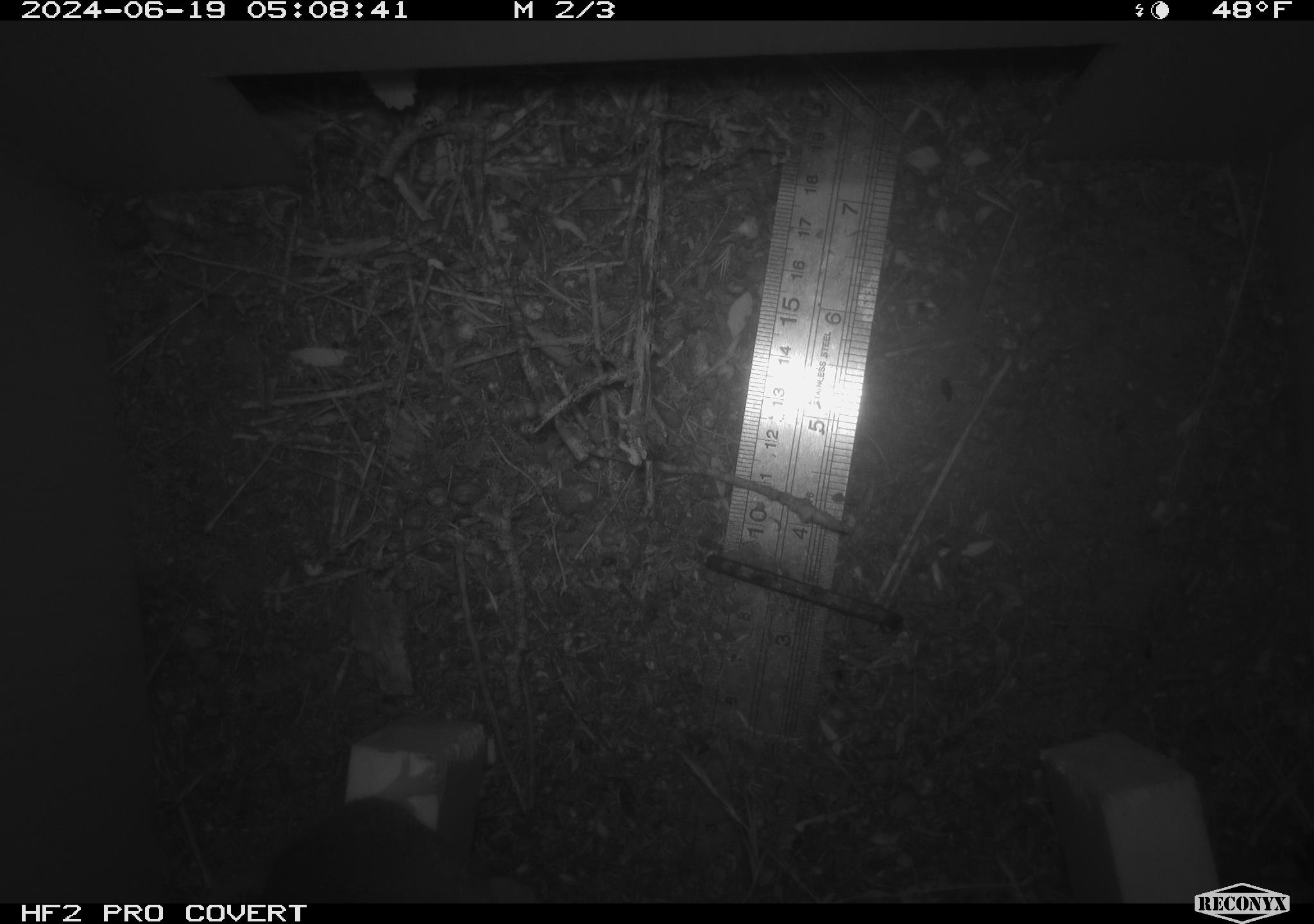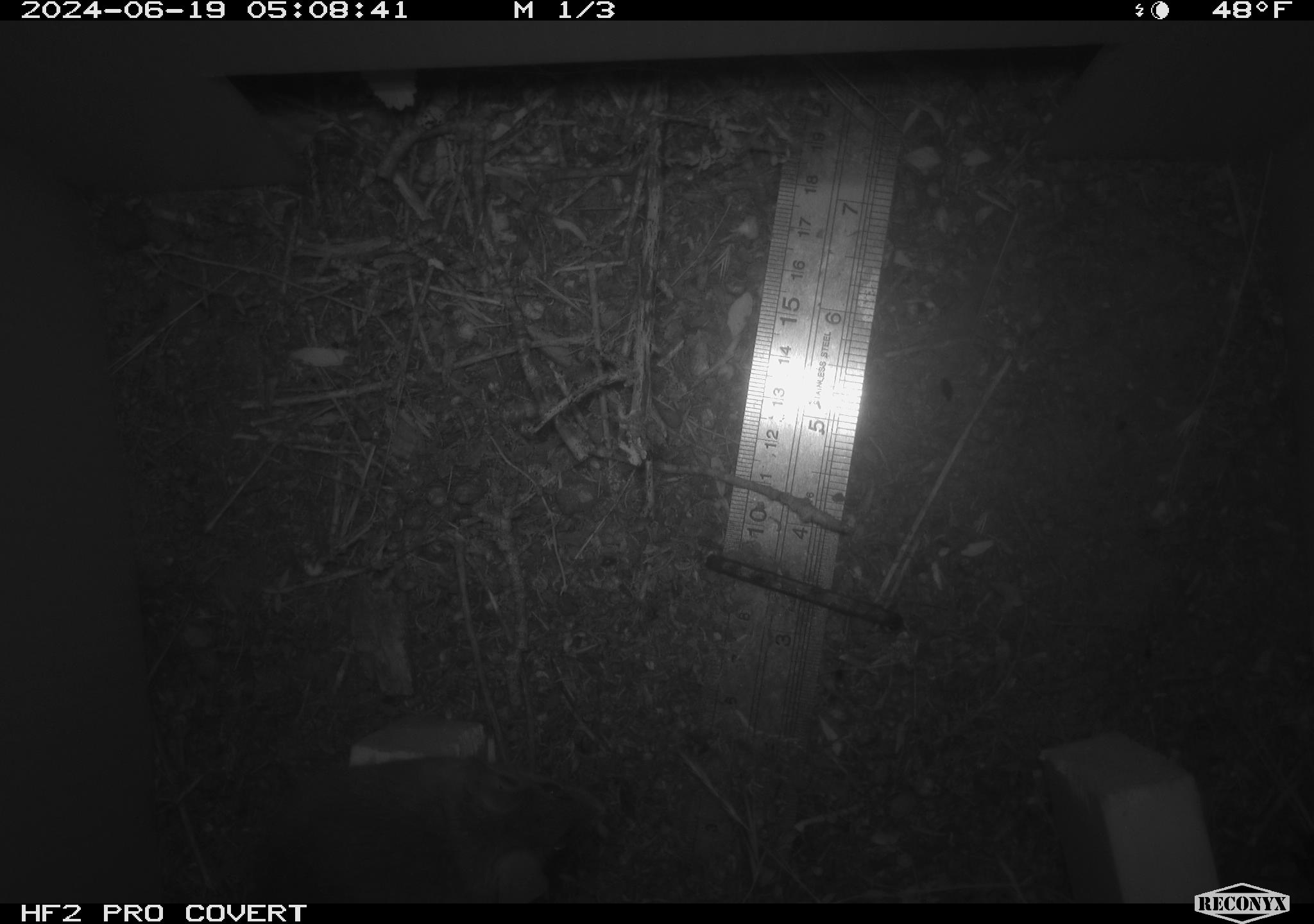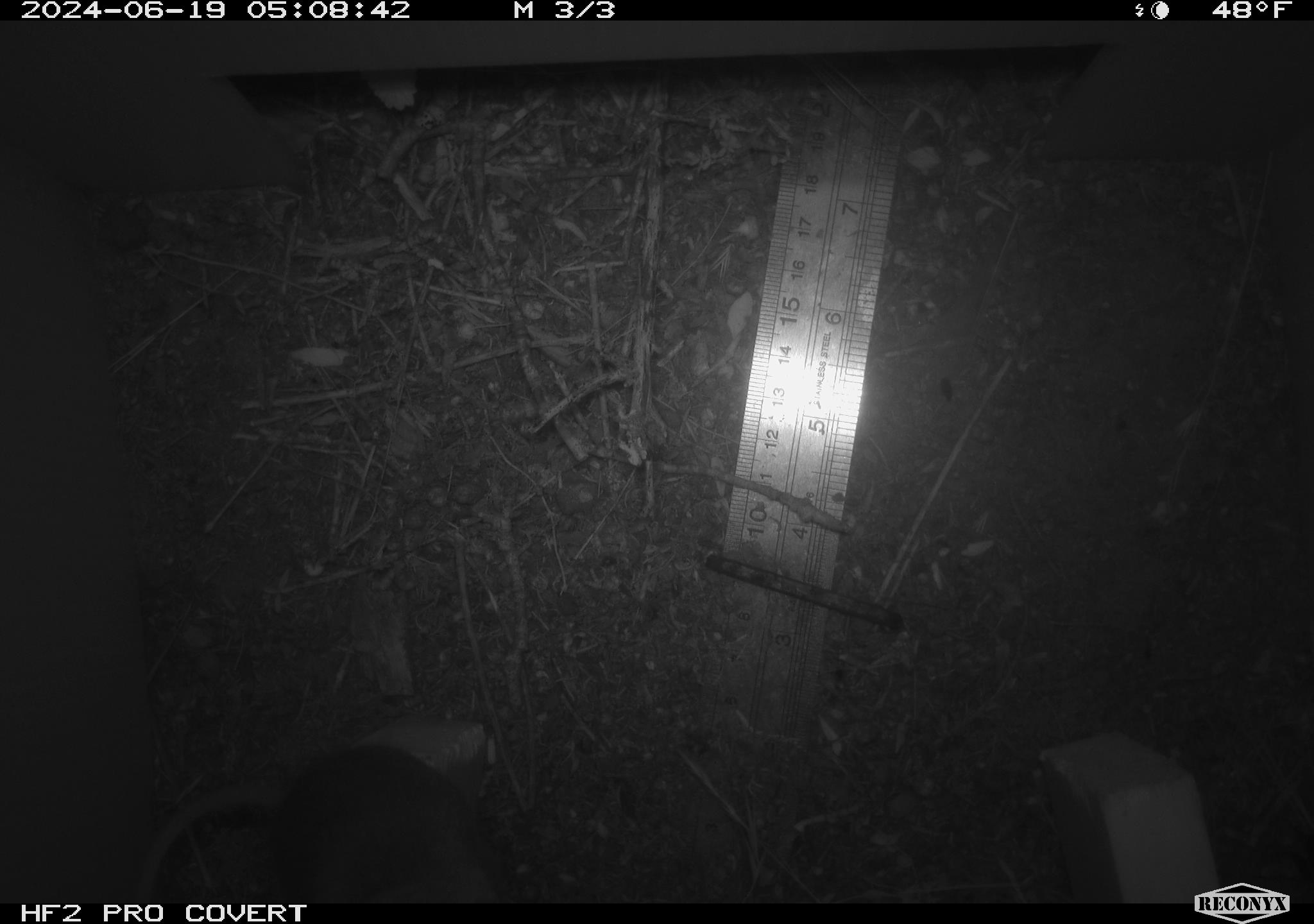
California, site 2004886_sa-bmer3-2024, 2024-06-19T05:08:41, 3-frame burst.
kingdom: Animalia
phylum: Chordata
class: Mammalia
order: Rodentia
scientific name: Rodentia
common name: mouse species